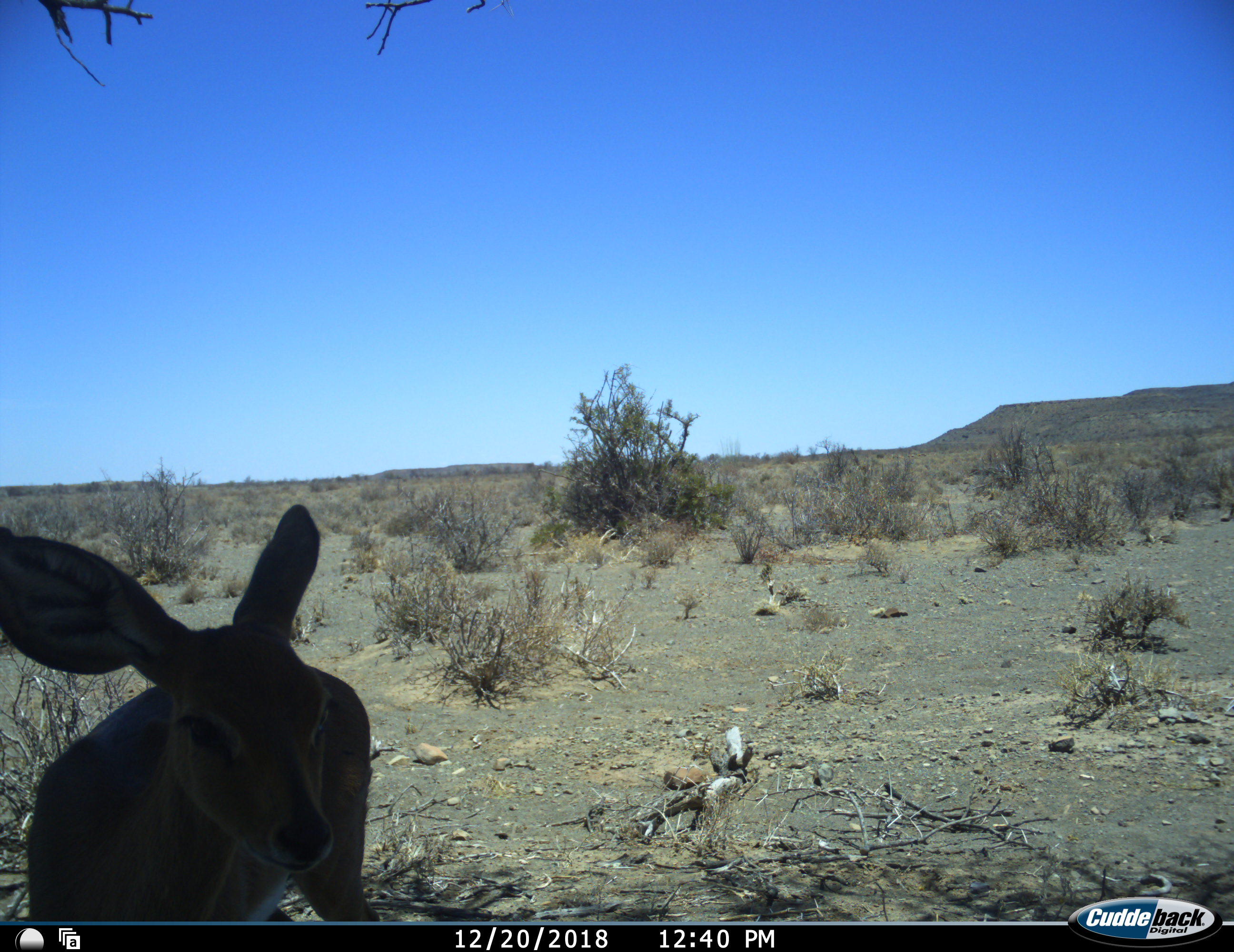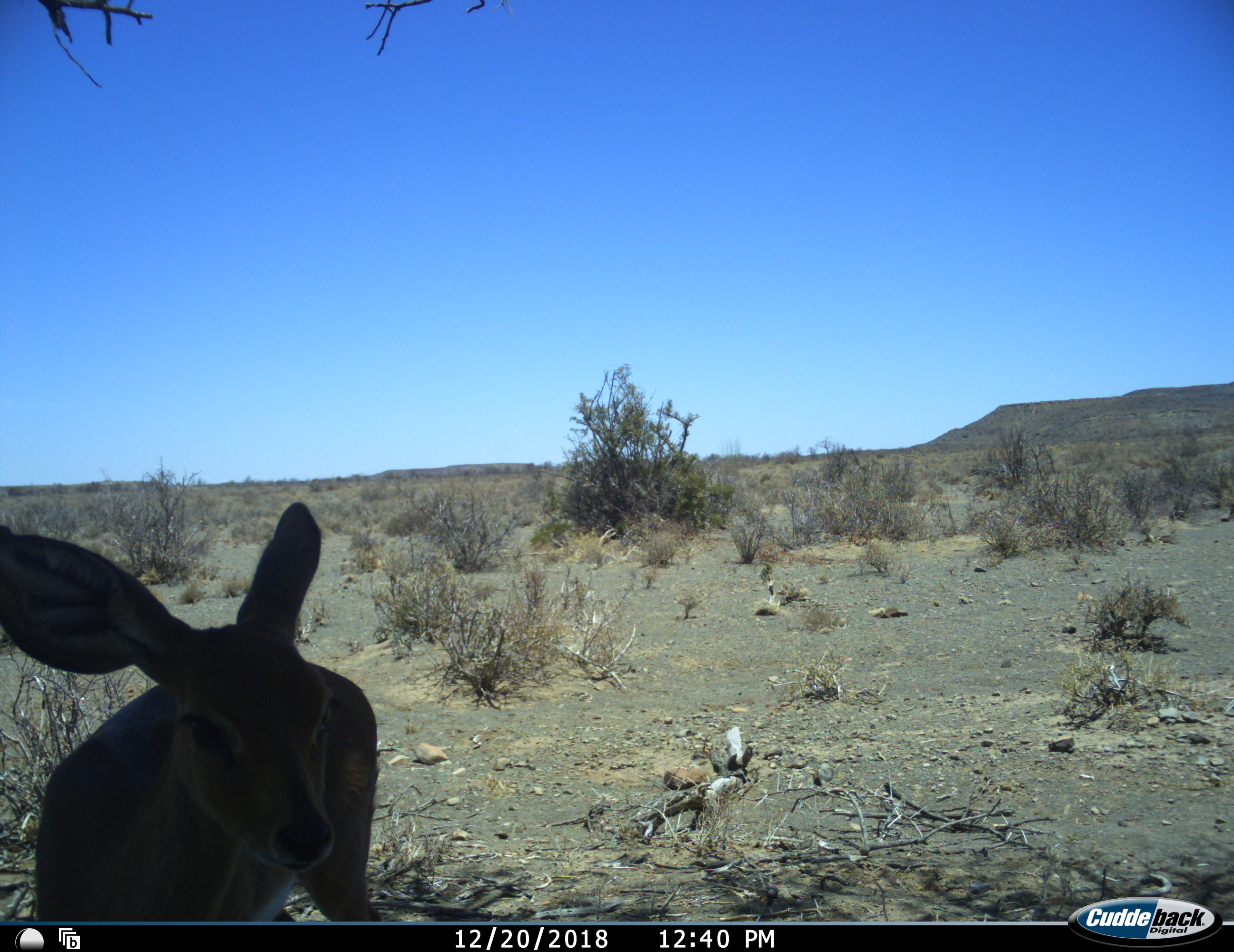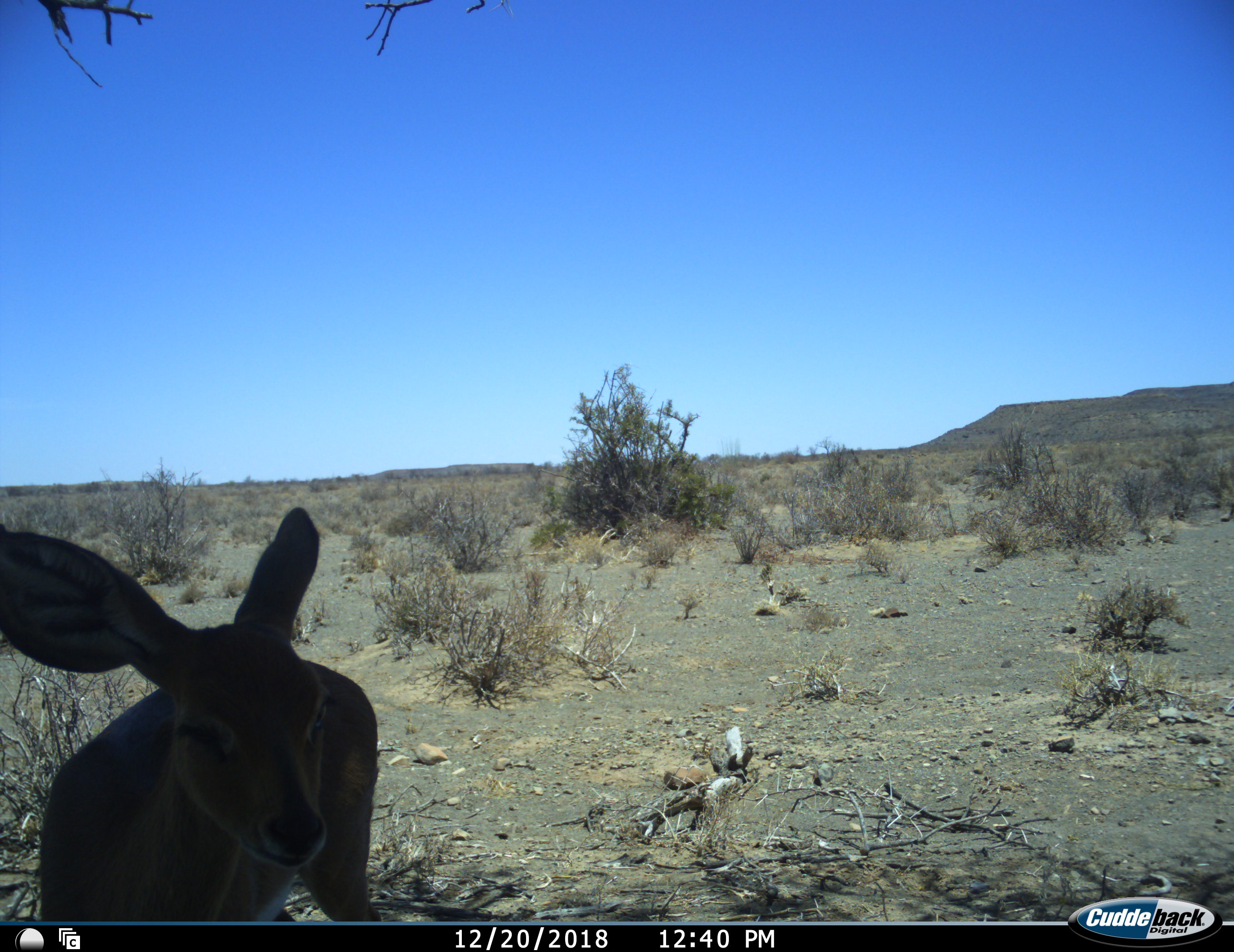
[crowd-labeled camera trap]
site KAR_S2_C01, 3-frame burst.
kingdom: Animalia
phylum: Chordata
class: Mammalia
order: Artiodactyla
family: Bovidae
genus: Raphicerus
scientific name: Raphicerus campestris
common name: steenbok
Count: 1.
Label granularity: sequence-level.